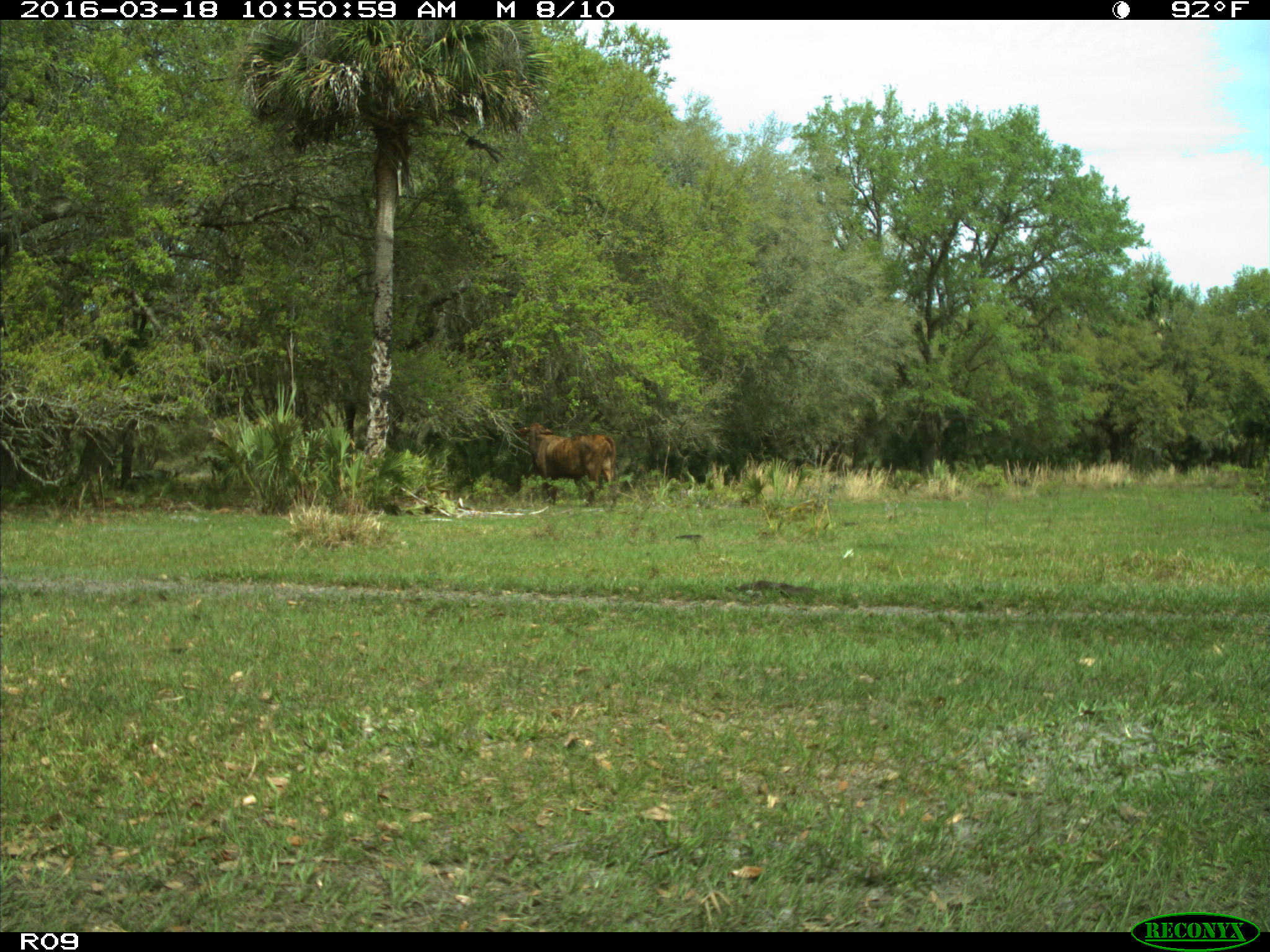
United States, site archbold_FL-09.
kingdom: Animalia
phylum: Chordata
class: Mammalia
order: Artiodactyla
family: Bovidae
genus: Bos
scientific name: Bos taurus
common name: domestic cow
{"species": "Bos taurus (domestic cow)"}